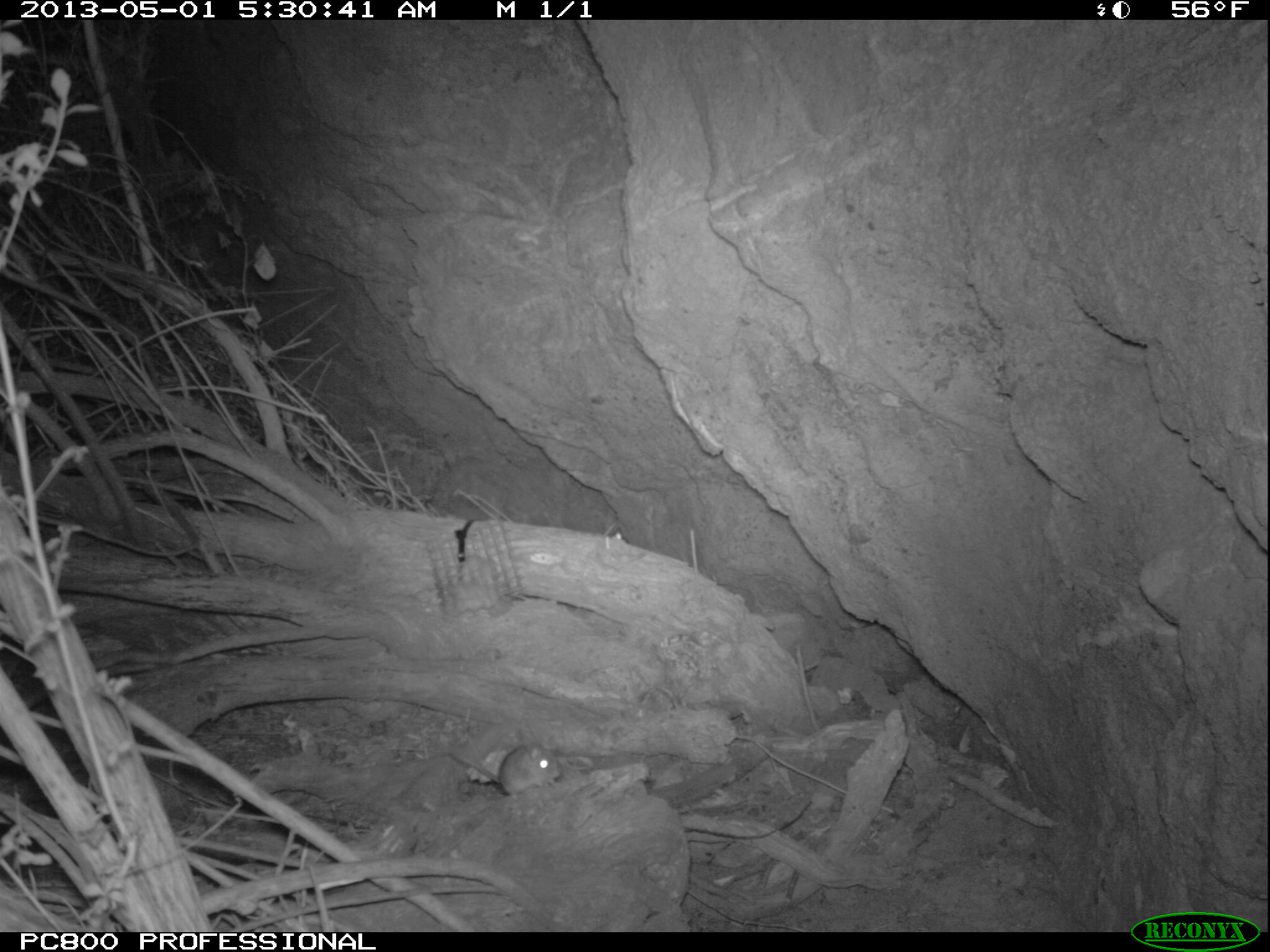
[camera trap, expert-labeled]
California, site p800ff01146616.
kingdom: Animalia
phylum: Chordata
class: Mammalia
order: Rodentia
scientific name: Rodentia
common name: rodent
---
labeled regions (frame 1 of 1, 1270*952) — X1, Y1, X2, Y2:
rodent: 452, 744, 560, 799